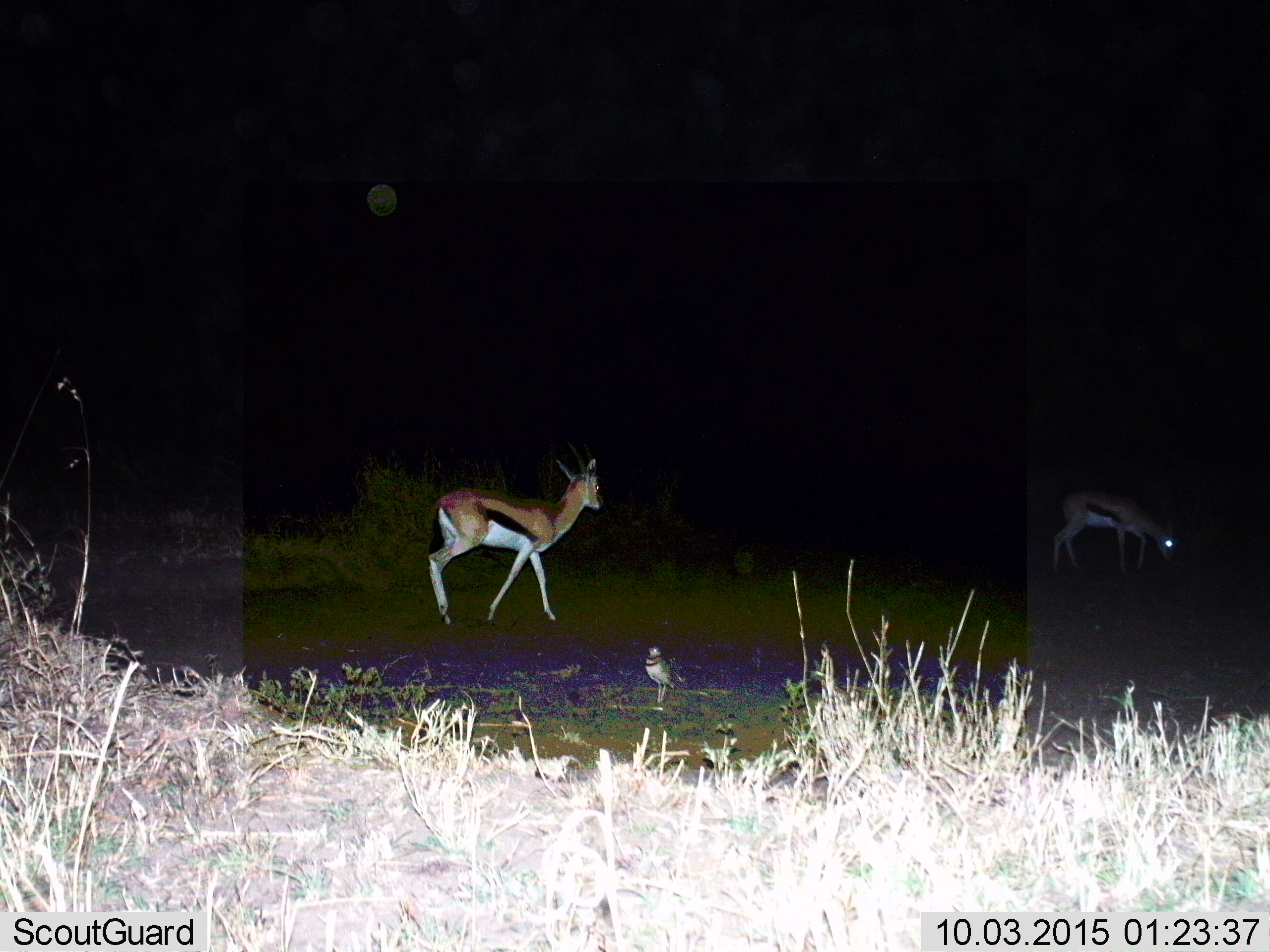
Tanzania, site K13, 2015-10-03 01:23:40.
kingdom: Animalia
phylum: Chordata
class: Mammalia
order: Artiodactyla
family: Bovidae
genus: Eudorcas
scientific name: Eudorcas thomsonii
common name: thomson's gazelle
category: gazellethomsons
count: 2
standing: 60%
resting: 0%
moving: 80%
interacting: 0%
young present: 0%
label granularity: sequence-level